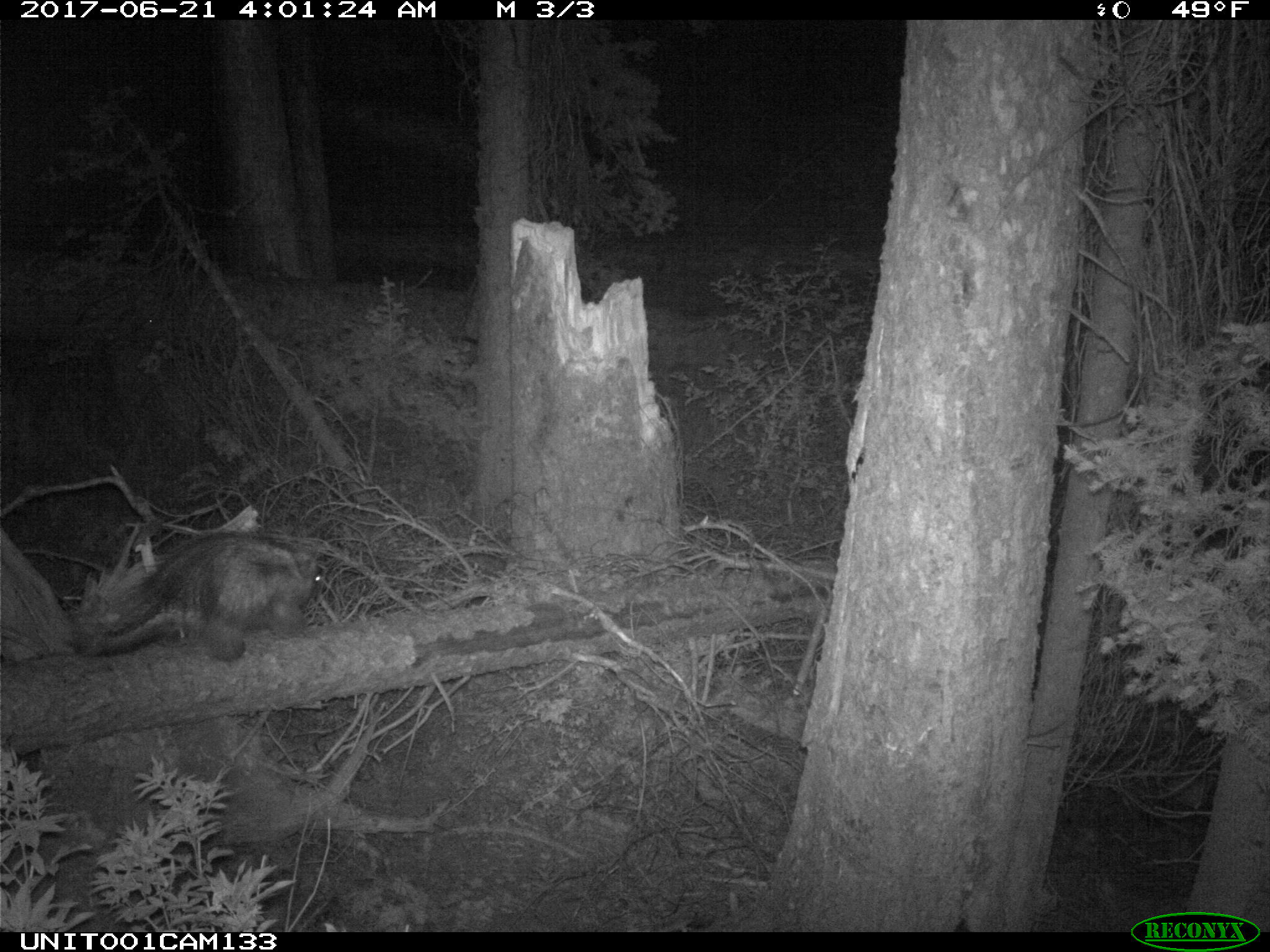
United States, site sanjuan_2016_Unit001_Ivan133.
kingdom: Animalia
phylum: Chordata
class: Mammalia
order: Rodentia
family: Erethizontidae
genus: Erethizon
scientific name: Erethizon dorsatum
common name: north american porcupine